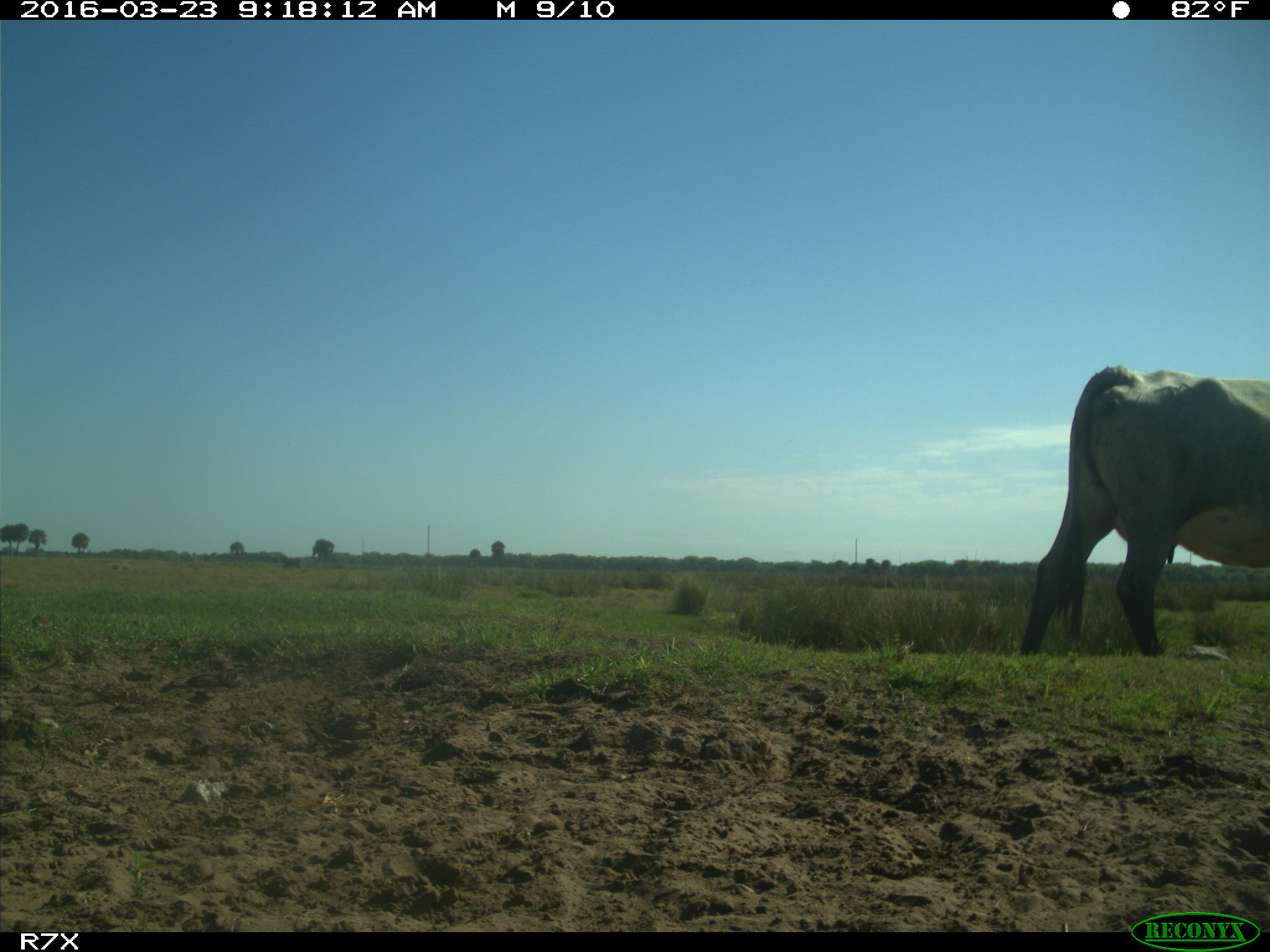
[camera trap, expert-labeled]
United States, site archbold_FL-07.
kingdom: Animalia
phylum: Chordata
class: Mammalia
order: Artiodactyla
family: Bovidae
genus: Bos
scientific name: Bos taurus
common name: domestic cow